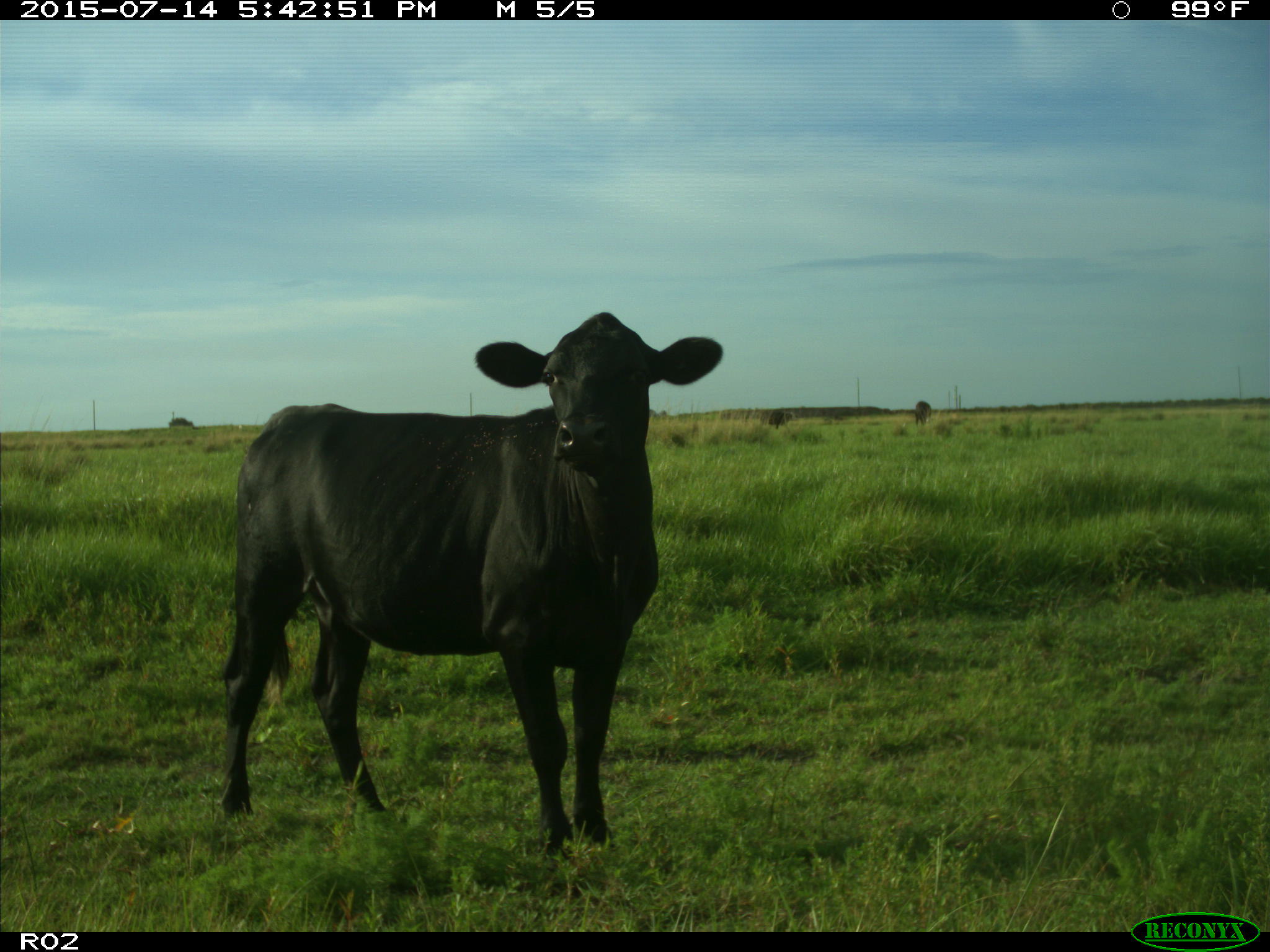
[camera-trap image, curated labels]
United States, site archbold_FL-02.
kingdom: Animalia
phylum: Chordata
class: Mammalia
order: Artiodactyla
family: Bovidae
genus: Bos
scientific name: Bos taurus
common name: domestic cow